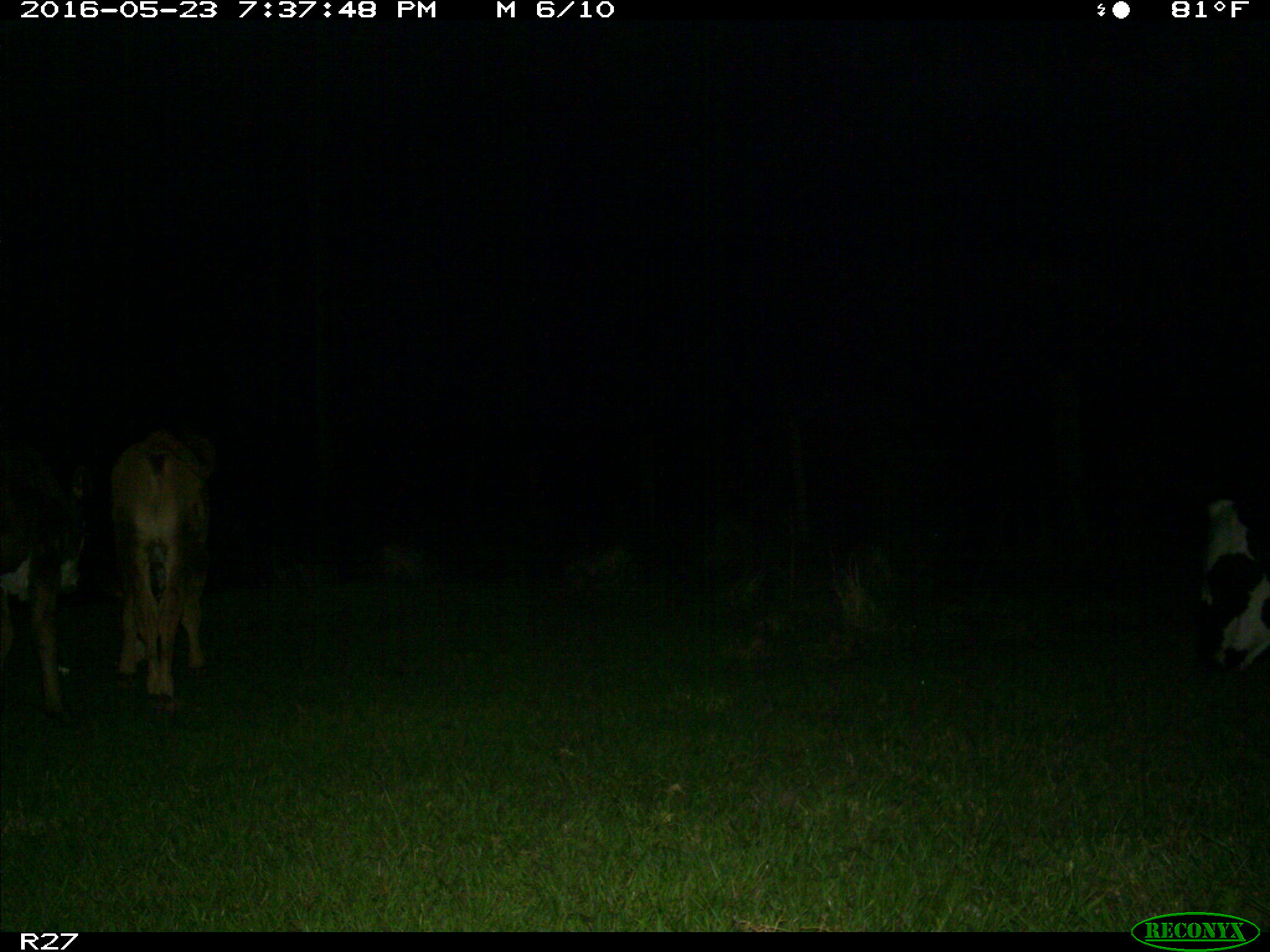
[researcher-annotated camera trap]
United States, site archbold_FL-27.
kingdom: Animalia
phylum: Chordata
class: Mammalia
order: Artiodactyla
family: Bovidae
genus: Bos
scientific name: Bos taurus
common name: domestic cow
Bos taurus (domestic cow).